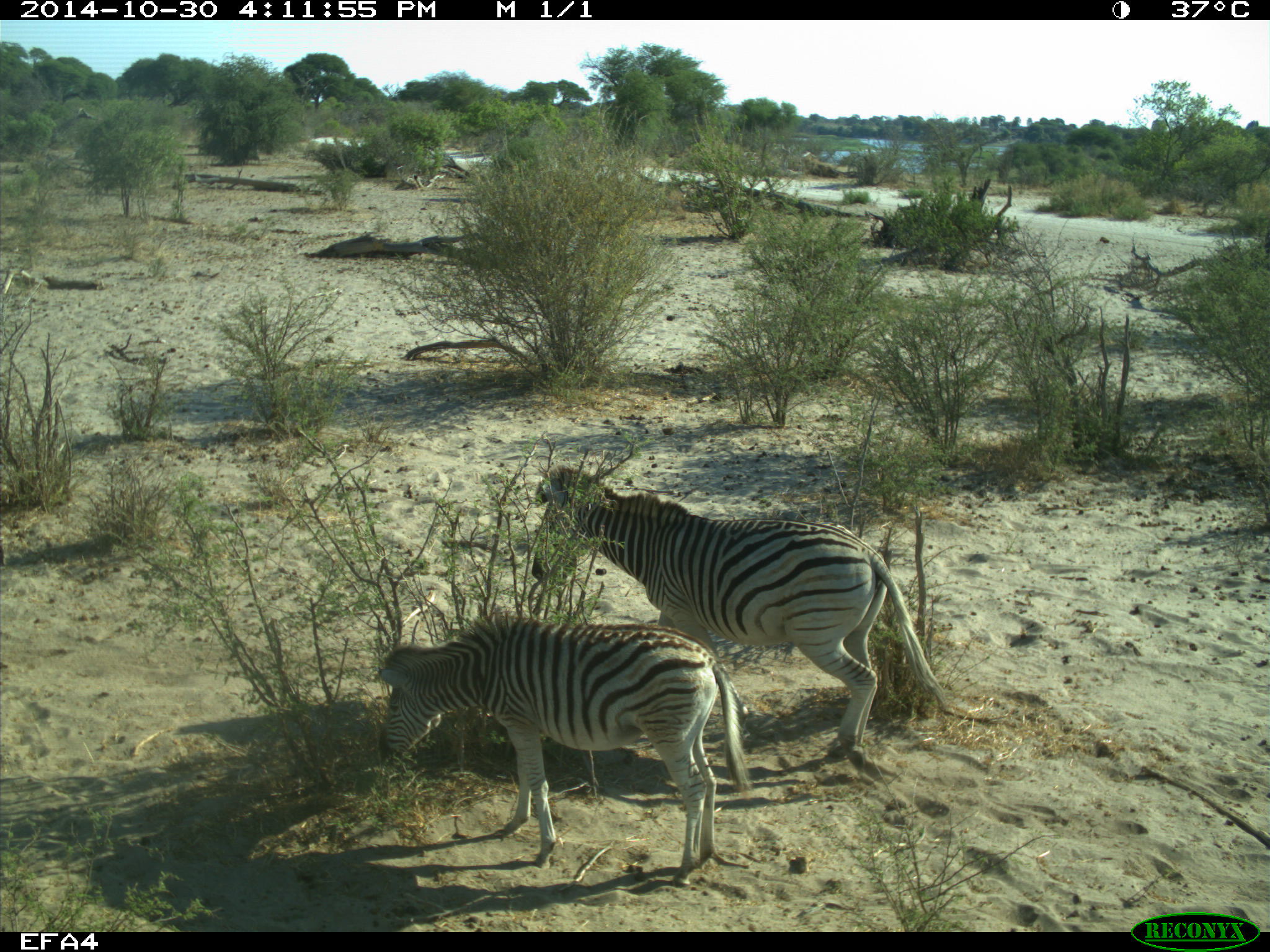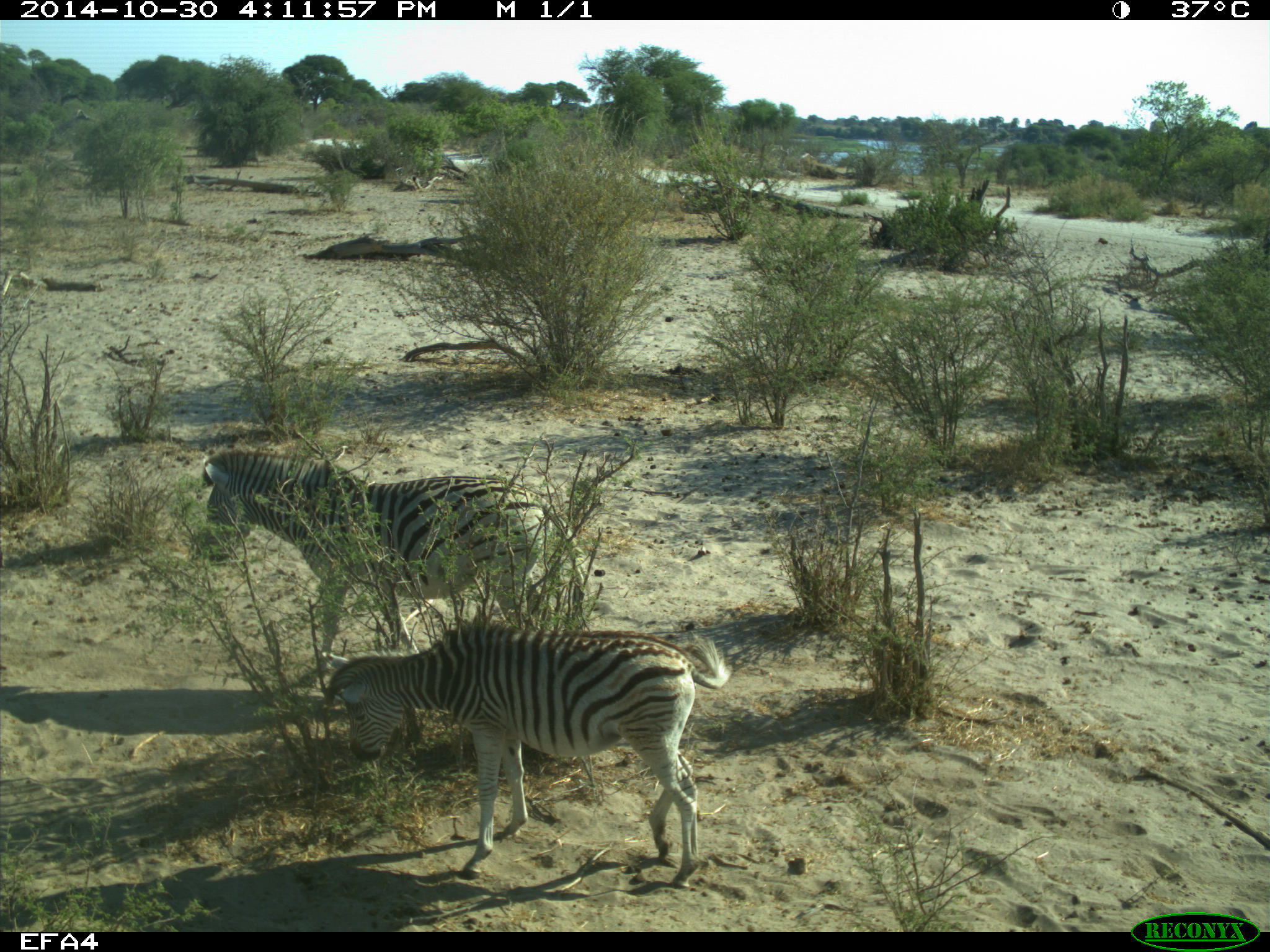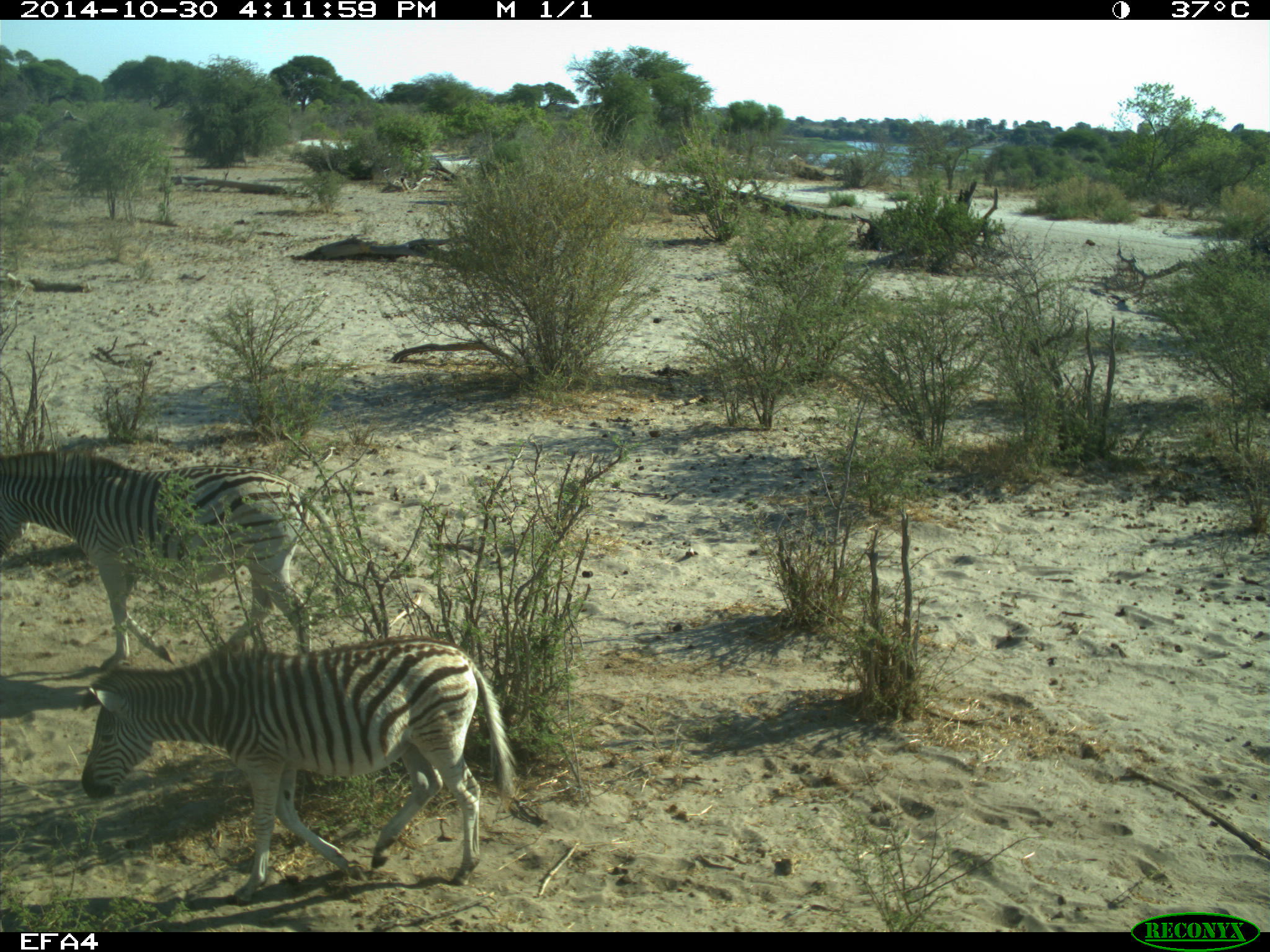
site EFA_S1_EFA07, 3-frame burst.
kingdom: Animalia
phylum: Chordata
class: Mammalia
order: Perissodactyla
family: Equidae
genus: Equus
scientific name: Equus quagga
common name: plains zebra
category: zebraplains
Zebraplains (plains zebra) (Equus quagga), count 2. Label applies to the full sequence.